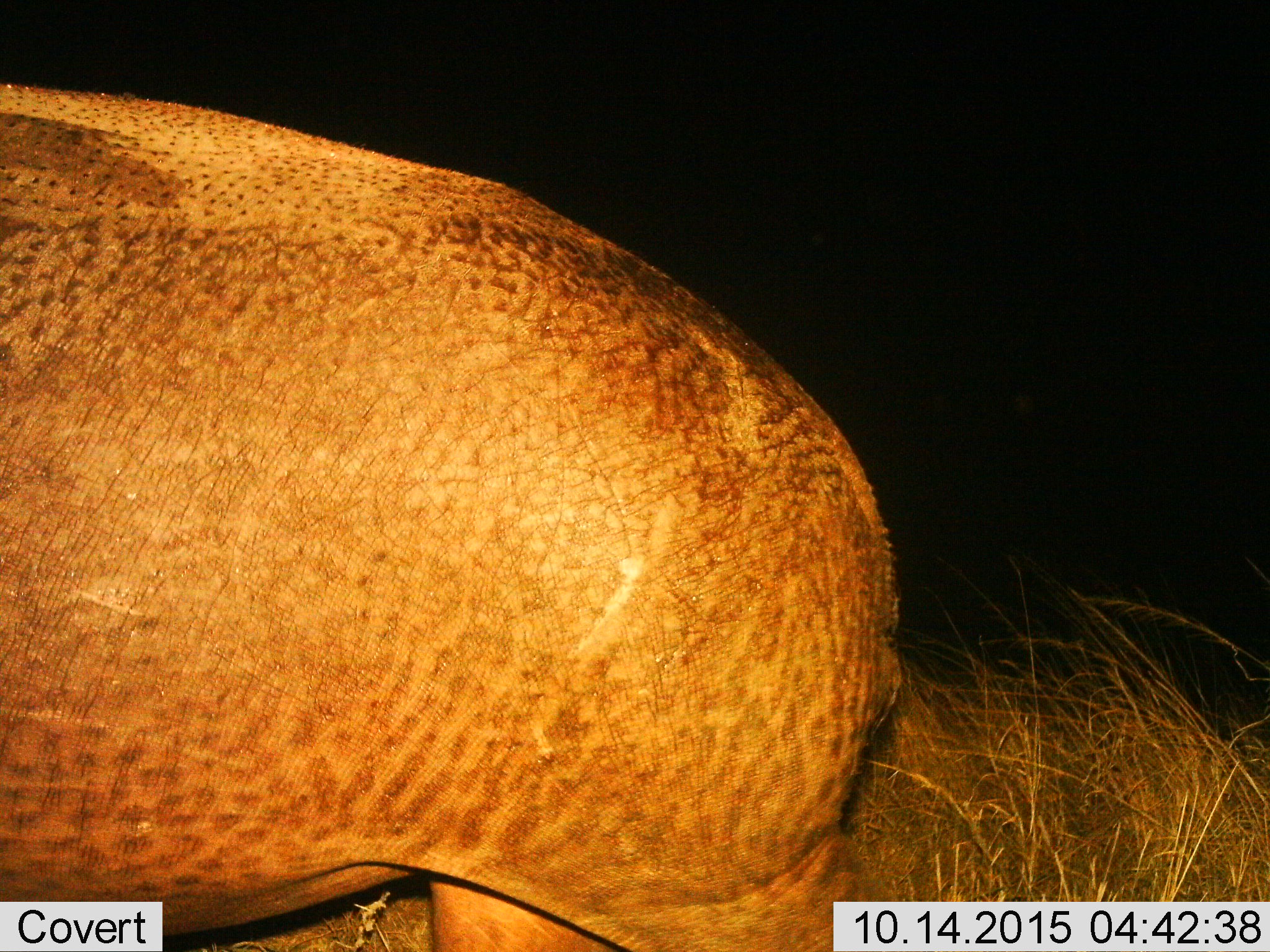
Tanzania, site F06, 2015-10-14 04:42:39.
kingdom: Animalia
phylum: Chordata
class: Mammalia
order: Artiodactyla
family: Hippopotamidae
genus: Hippopotamus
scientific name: Hippopotamus amphibius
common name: hippopotamus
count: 1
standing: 70%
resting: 10%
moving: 20%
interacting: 0%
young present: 0%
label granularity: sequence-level